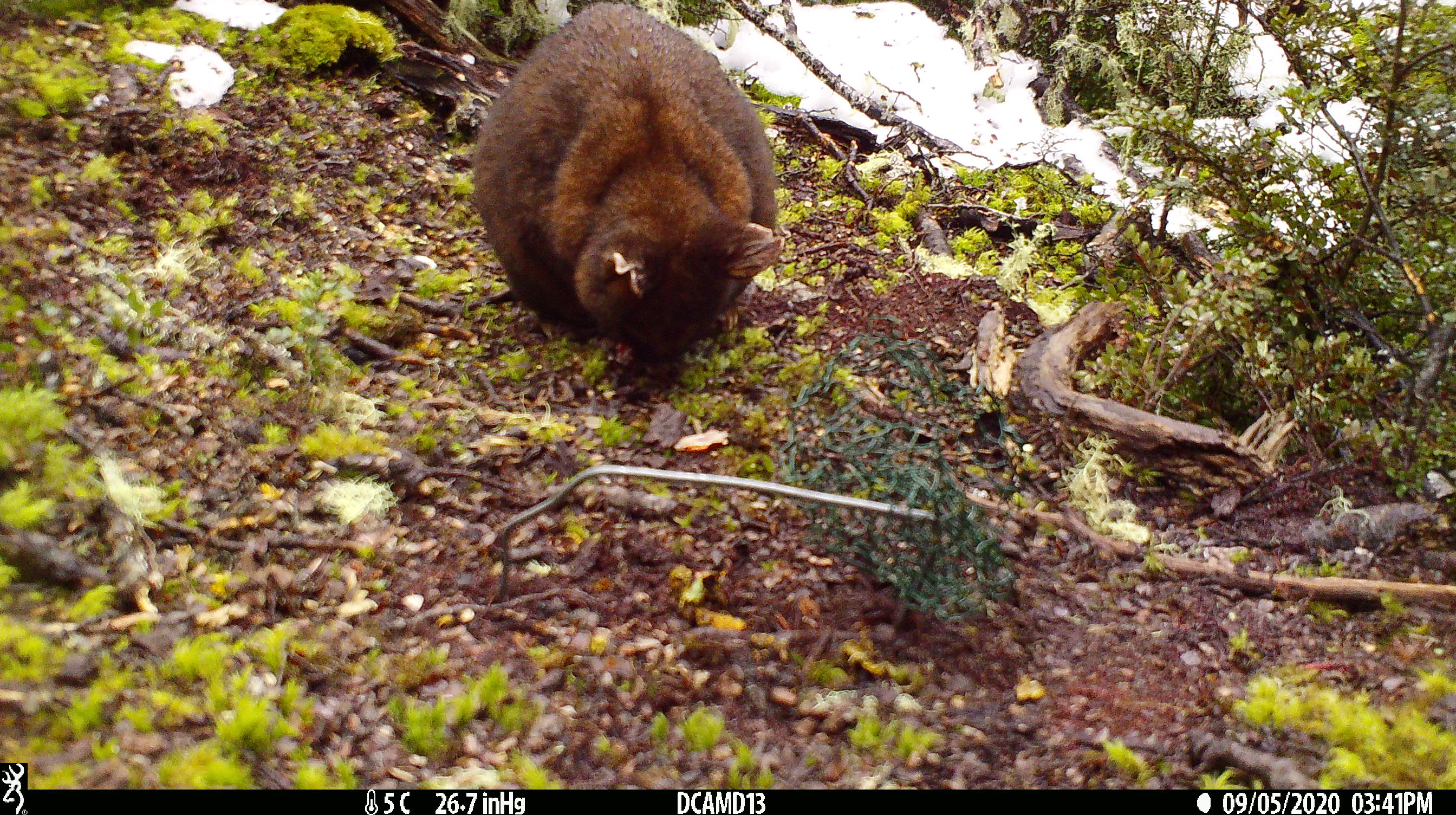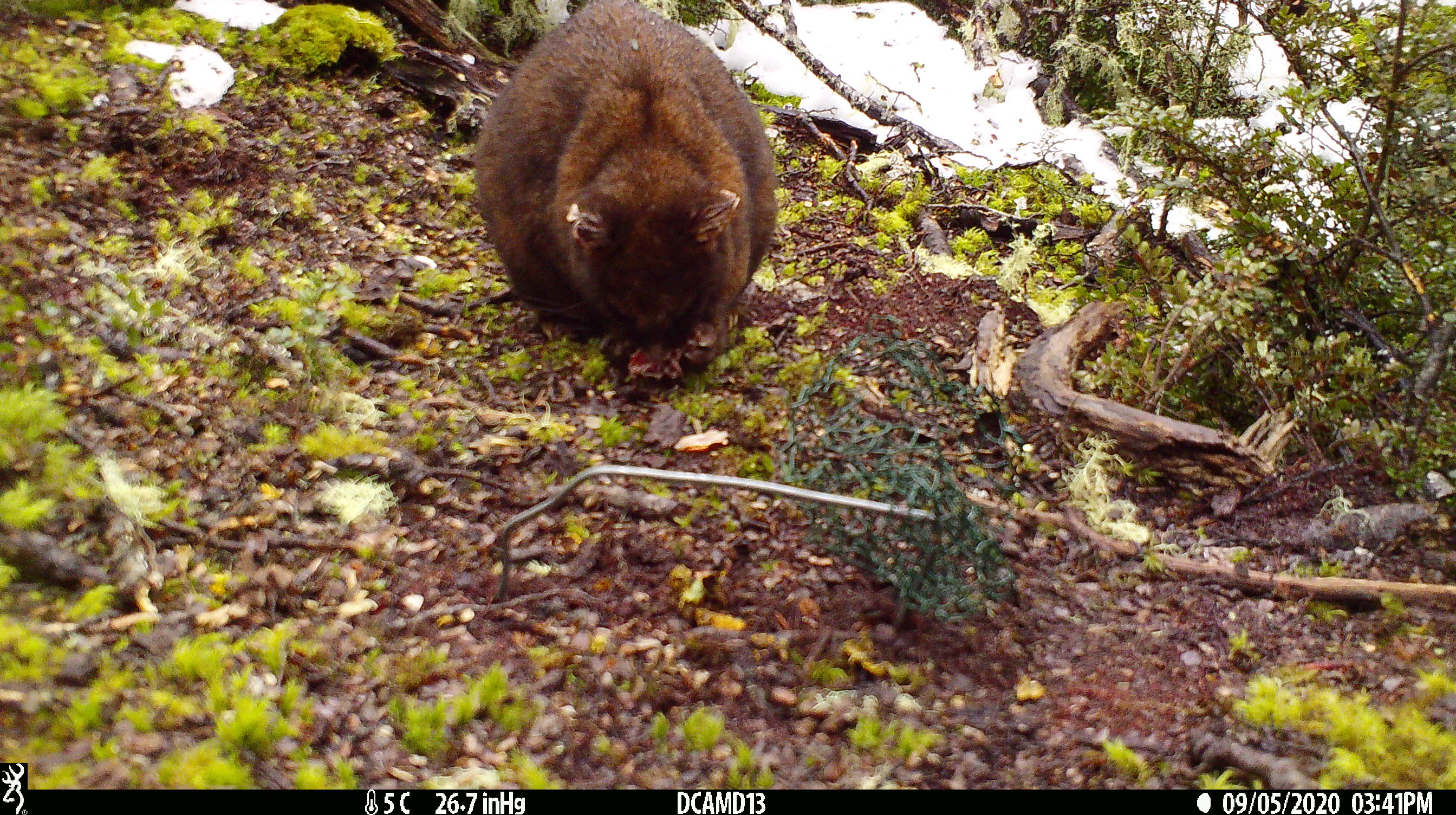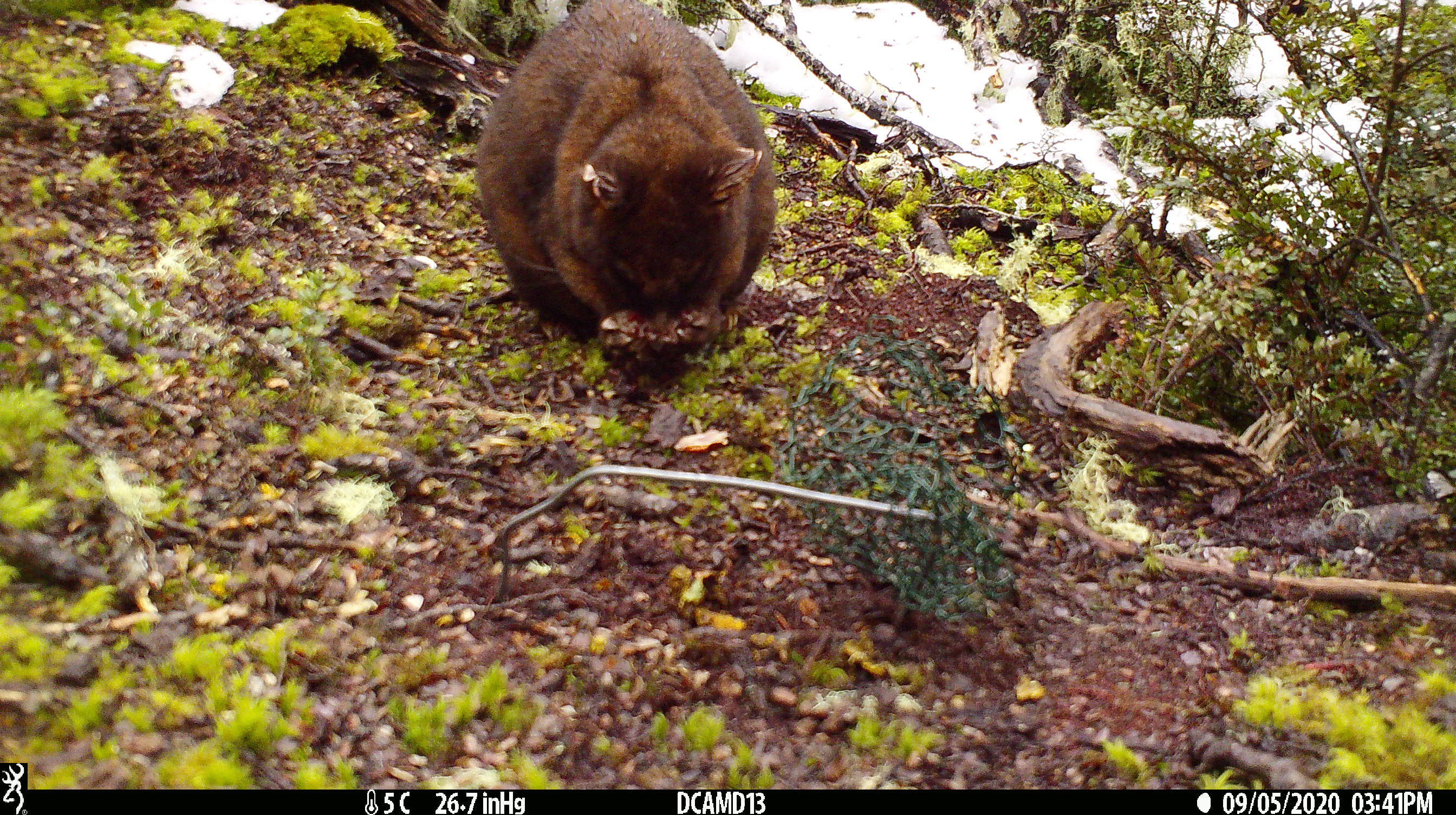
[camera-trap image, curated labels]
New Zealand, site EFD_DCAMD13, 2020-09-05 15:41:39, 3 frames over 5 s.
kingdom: Animalia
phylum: Chordata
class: Mammalia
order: Diprotodontia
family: Phalangeridae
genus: Trichosurus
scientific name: Trichosurus vulpecula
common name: common brushtail possum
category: possum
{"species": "possum (common brushtail possum) (Trichosurus vulpecula)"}